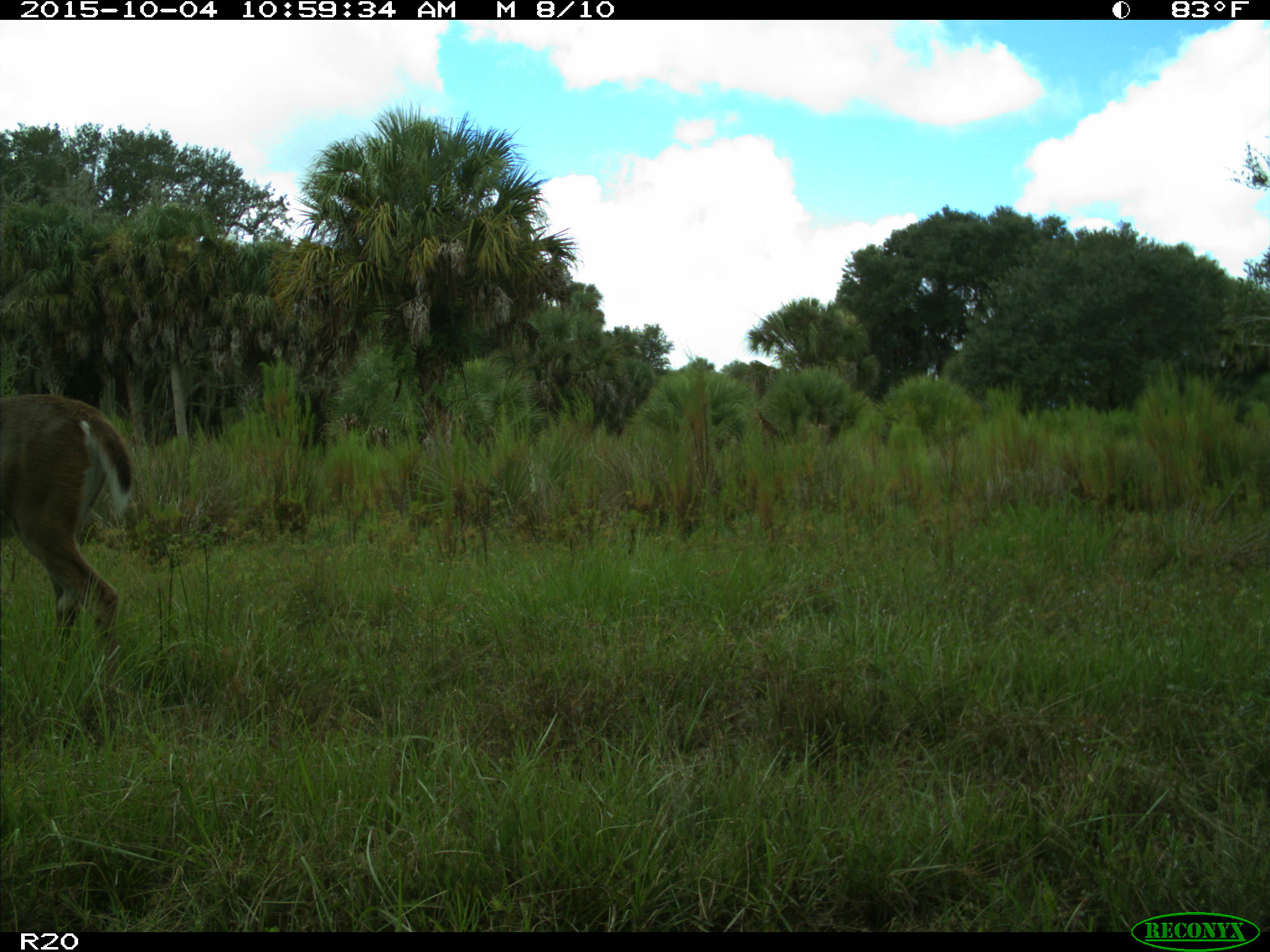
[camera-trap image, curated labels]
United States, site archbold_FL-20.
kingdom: Animalia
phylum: Chordata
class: Mammalia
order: Artiodactyla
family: Cervidae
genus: Odocoileus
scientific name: Odocoileus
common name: deer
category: unidentified deer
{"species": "unidentified deer (deer) (Odocoileus)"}